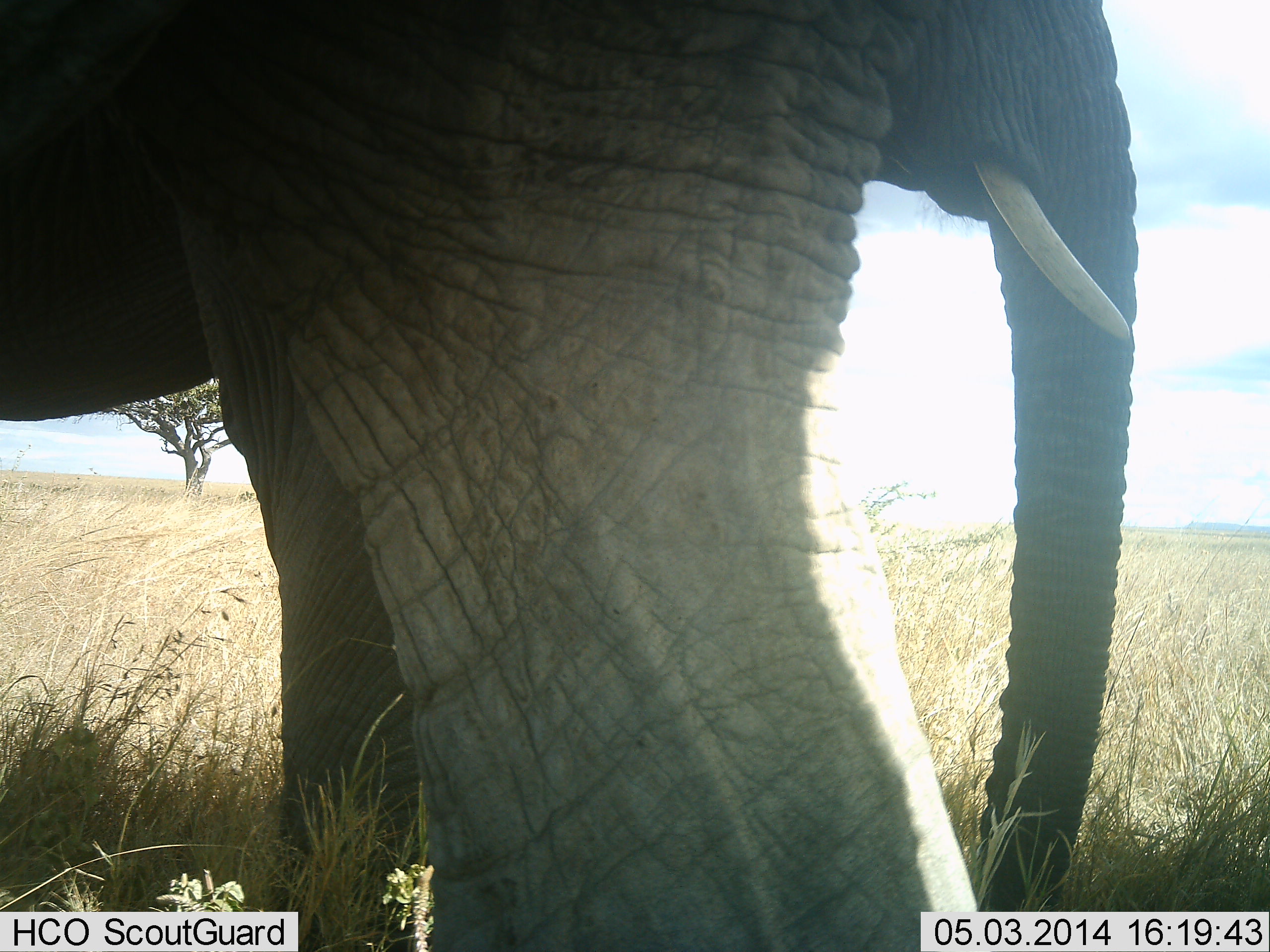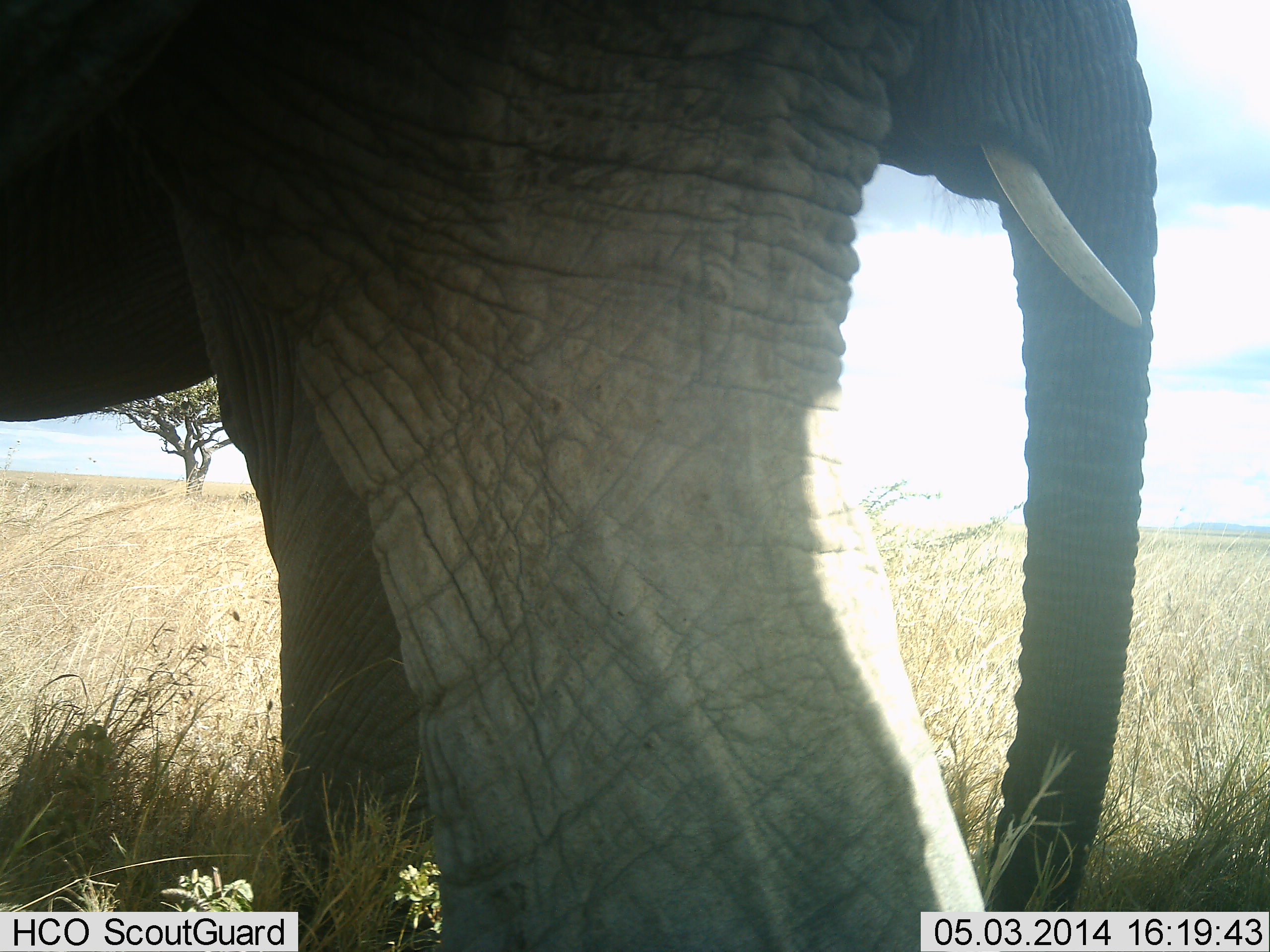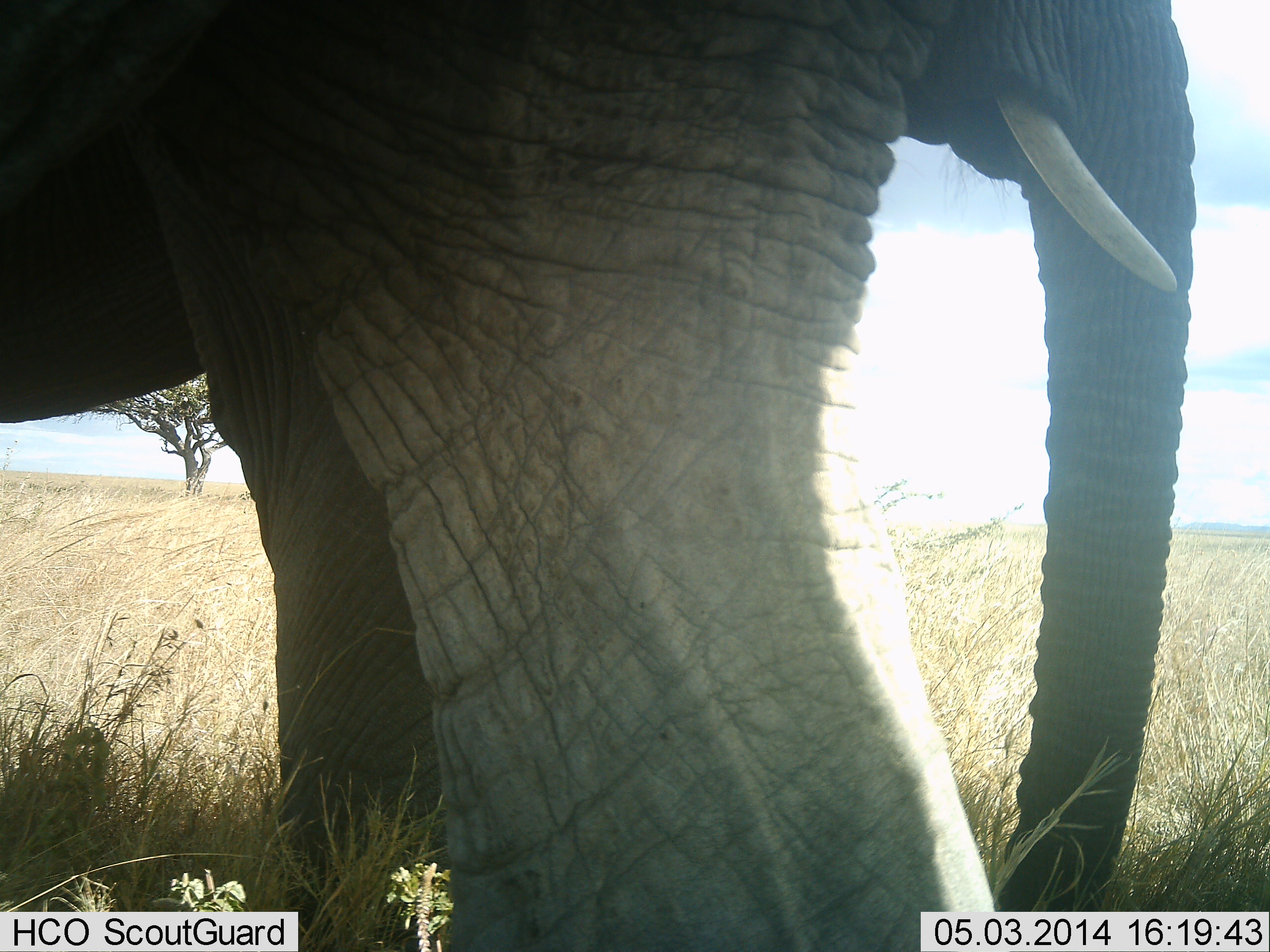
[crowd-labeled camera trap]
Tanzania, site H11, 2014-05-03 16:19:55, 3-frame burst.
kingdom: Animalia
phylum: Chordata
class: Mammalia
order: Proboscidea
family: Elephantidae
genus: Loxodonta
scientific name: Loxodonta africana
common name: african bush elephant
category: elephant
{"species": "elephant (african bush elephant) (Loxodonta africana)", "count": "1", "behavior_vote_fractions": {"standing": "80%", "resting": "0%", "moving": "20%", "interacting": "10%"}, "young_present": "0%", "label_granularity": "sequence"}